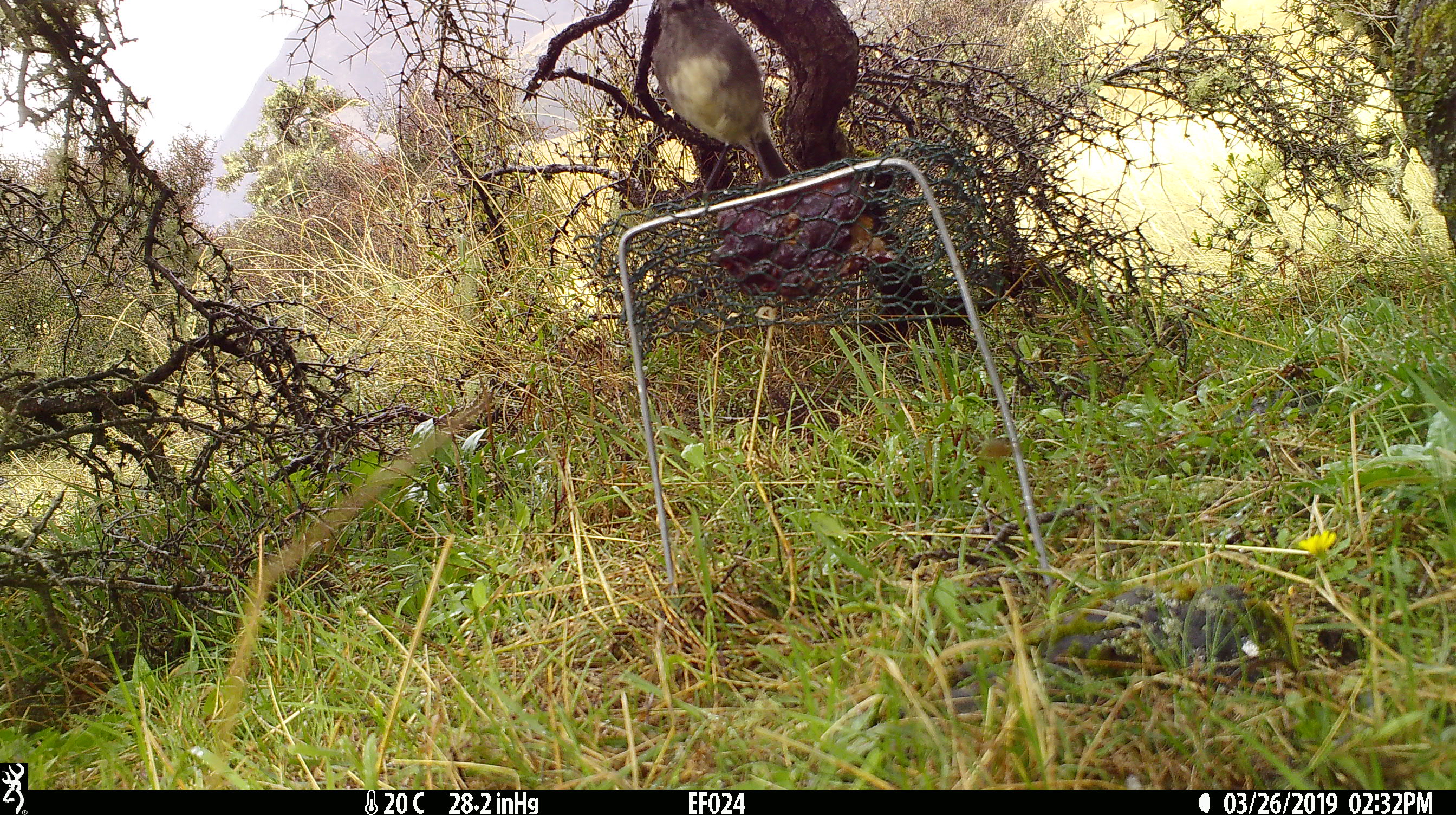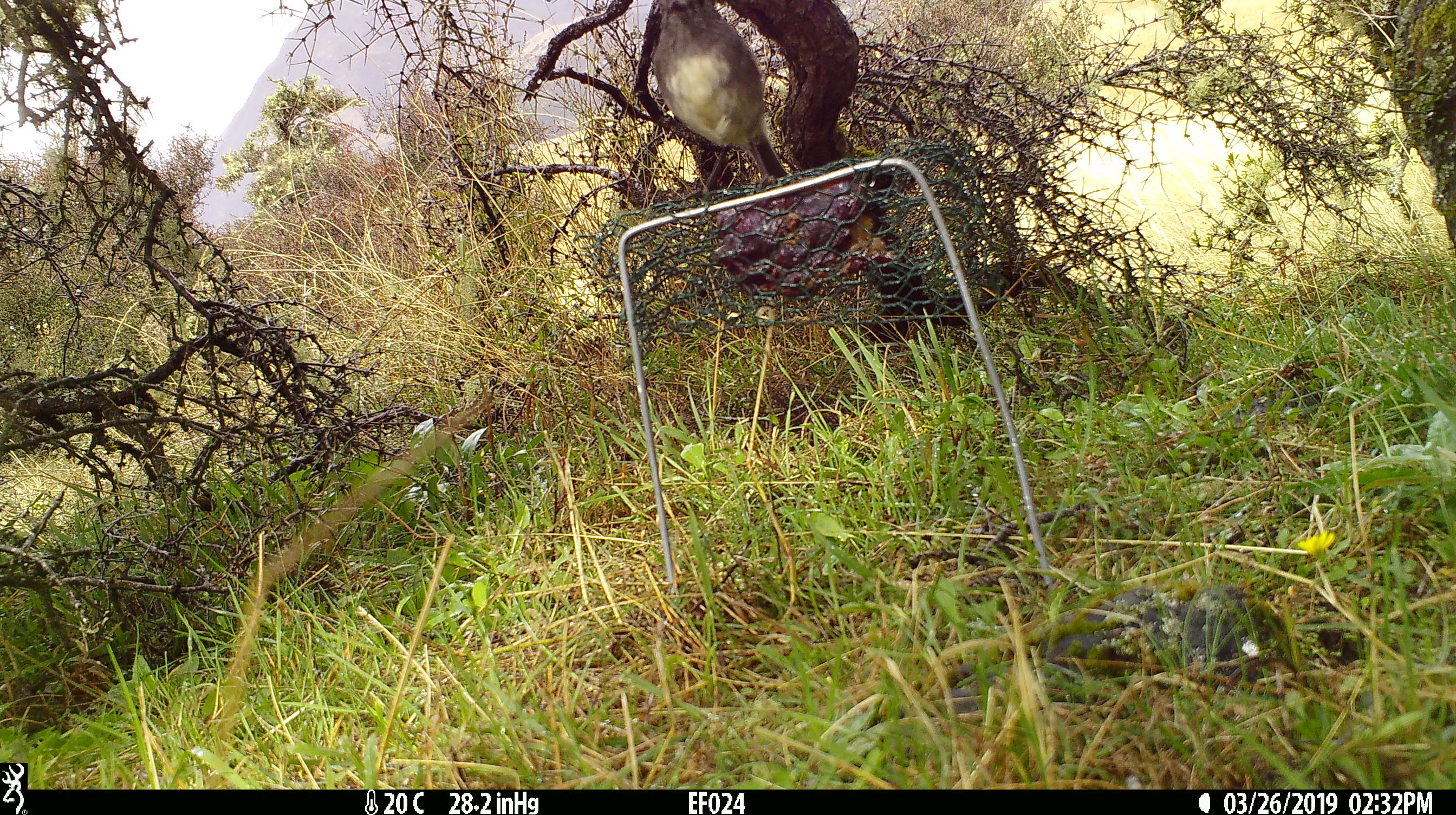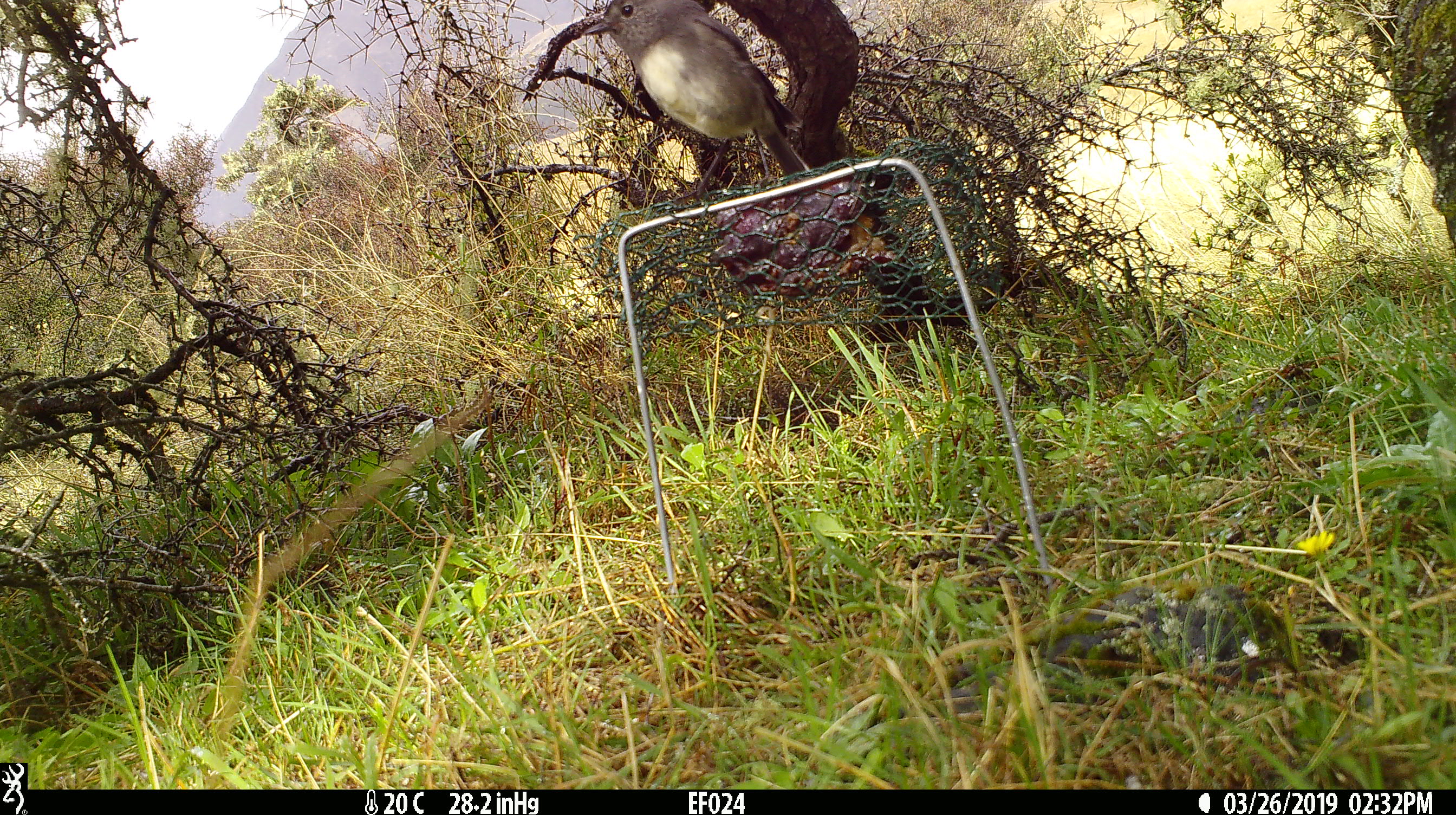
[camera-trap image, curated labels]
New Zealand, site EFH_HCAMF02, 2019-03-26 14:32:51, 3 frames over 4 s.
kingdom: Animalia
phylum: Chordata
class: Aves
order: Passeriformes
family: Petroicidae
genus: Petroica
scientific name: Petroica australis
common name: new zealand robin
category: robin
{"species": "robin (new zealand robin) (Petroica australis)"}